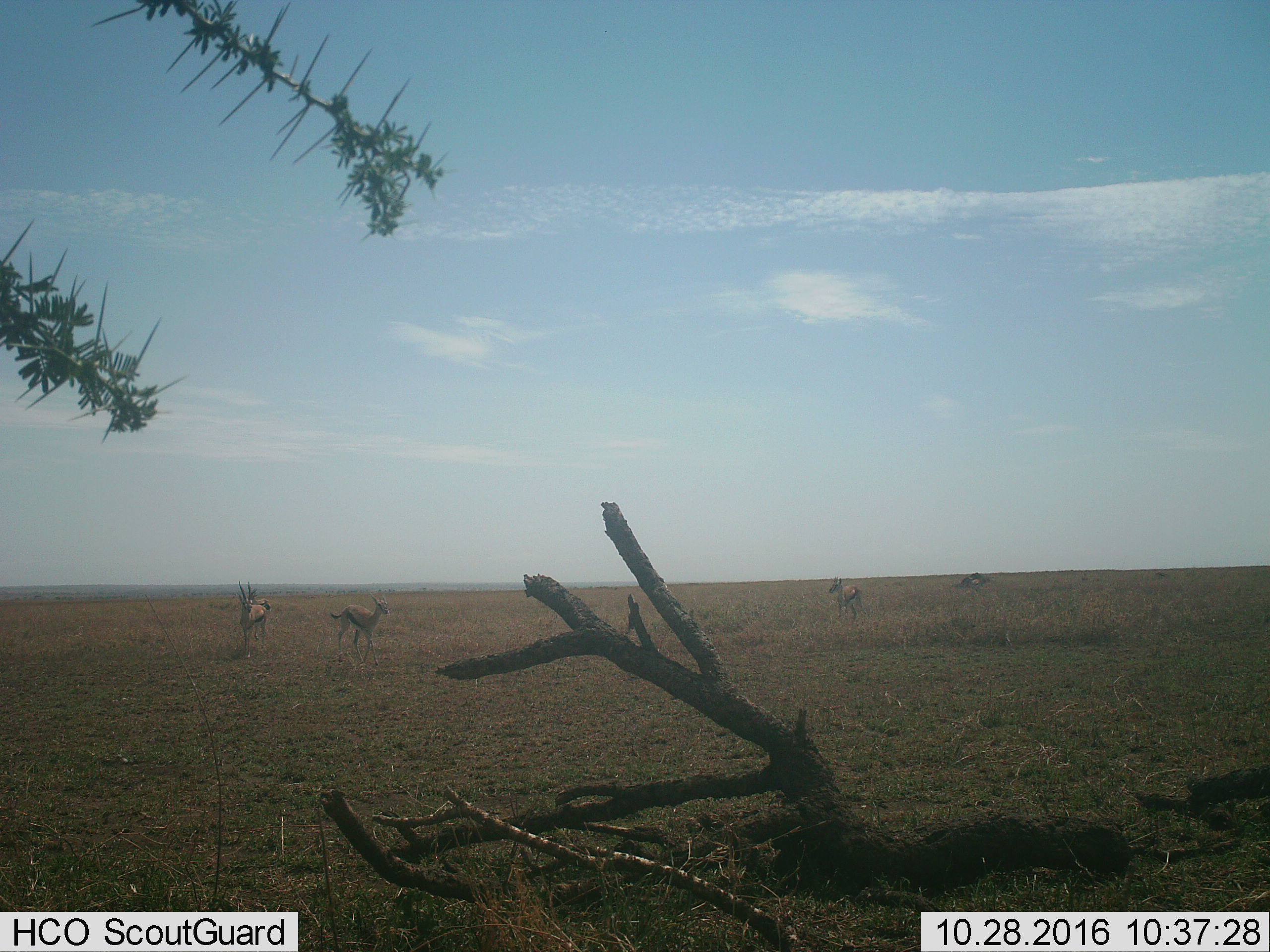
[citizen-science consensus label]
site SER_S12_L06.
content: unidentified animal